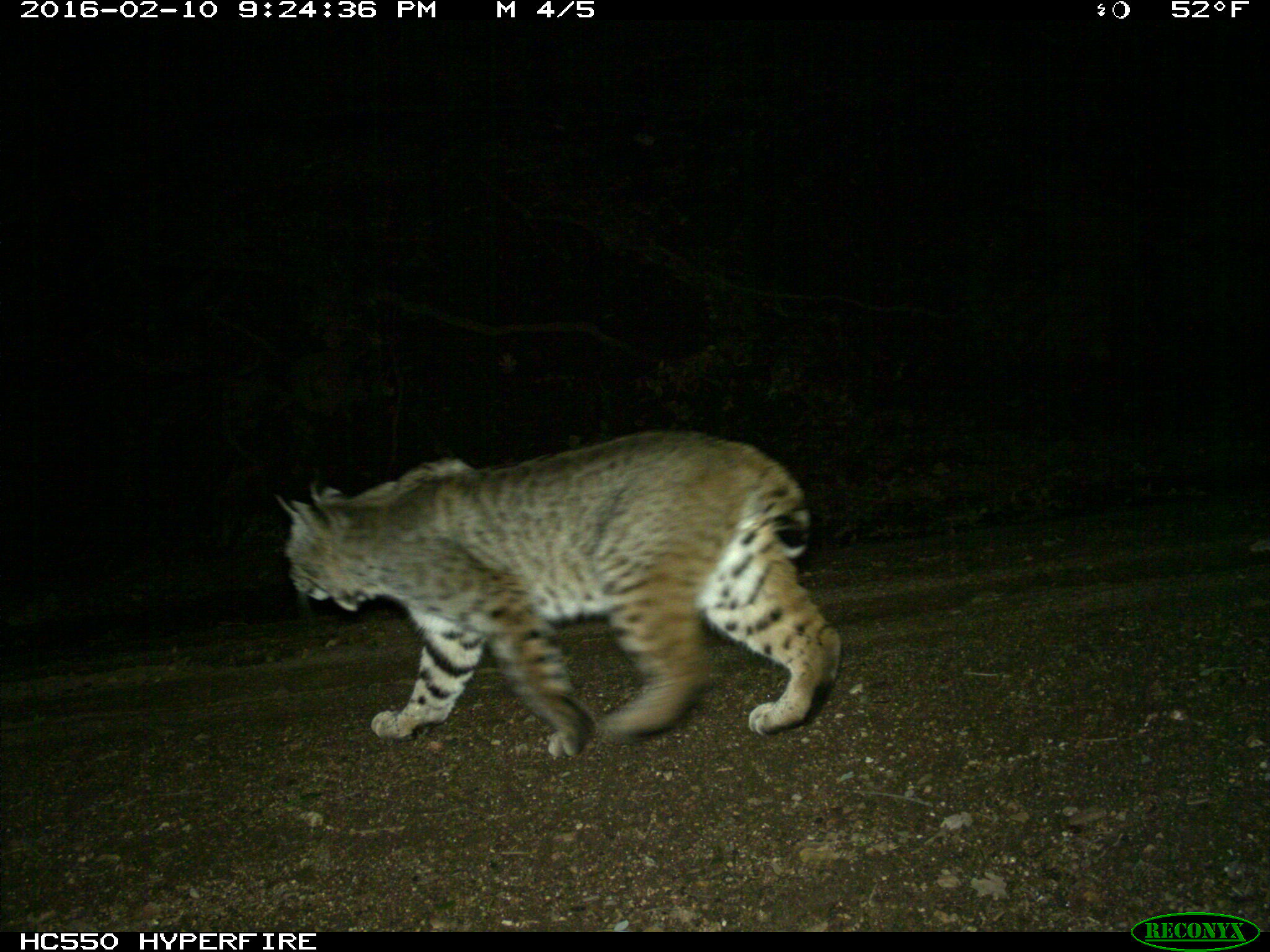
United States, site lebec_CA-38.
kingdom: Animalia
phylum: Chordata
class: Mammalia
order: Carnivora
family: Felidae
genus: Lynx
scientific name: Lynx rufus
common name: bobcat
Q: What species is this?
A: Lynx rufus (bobcat).